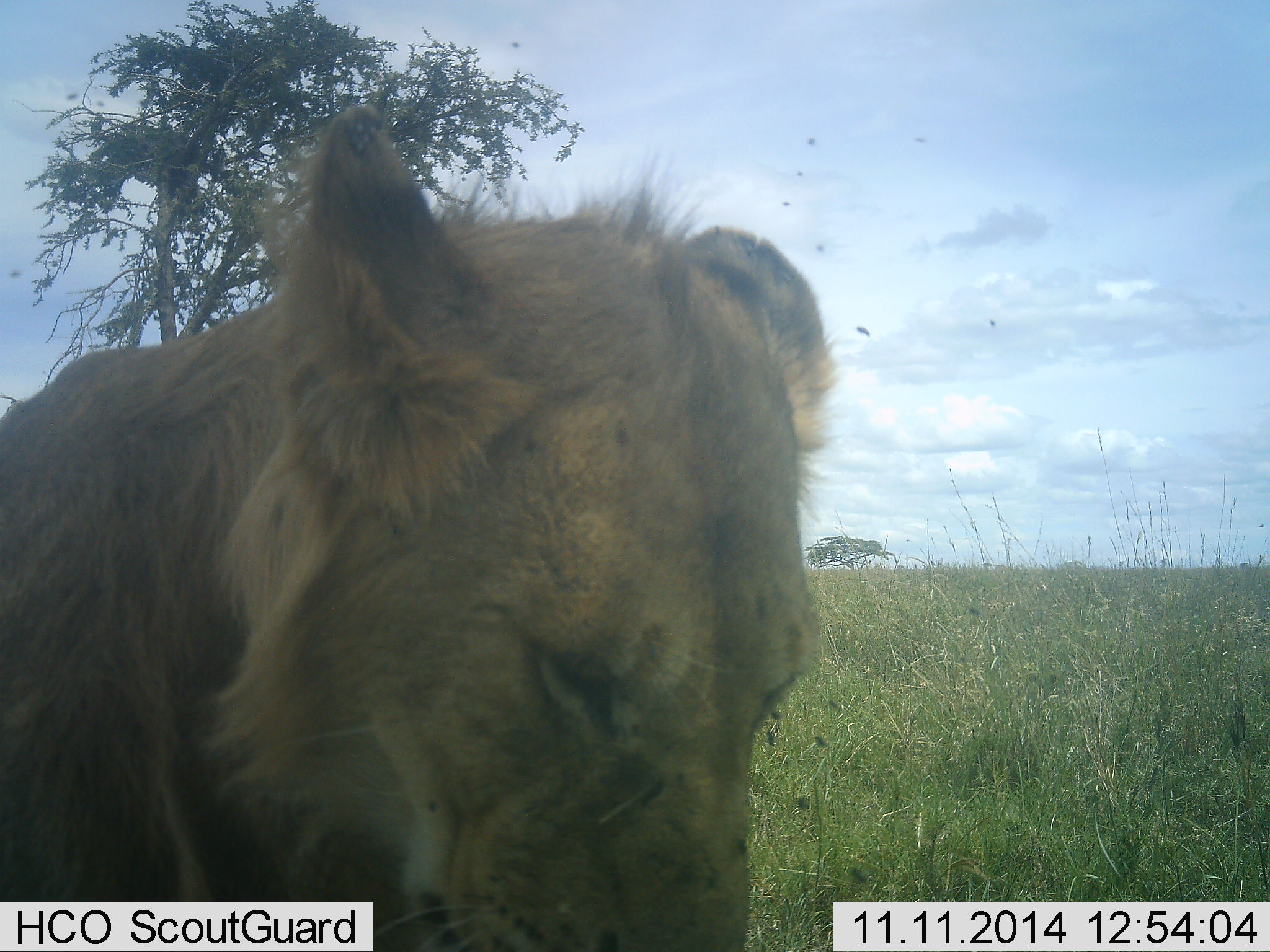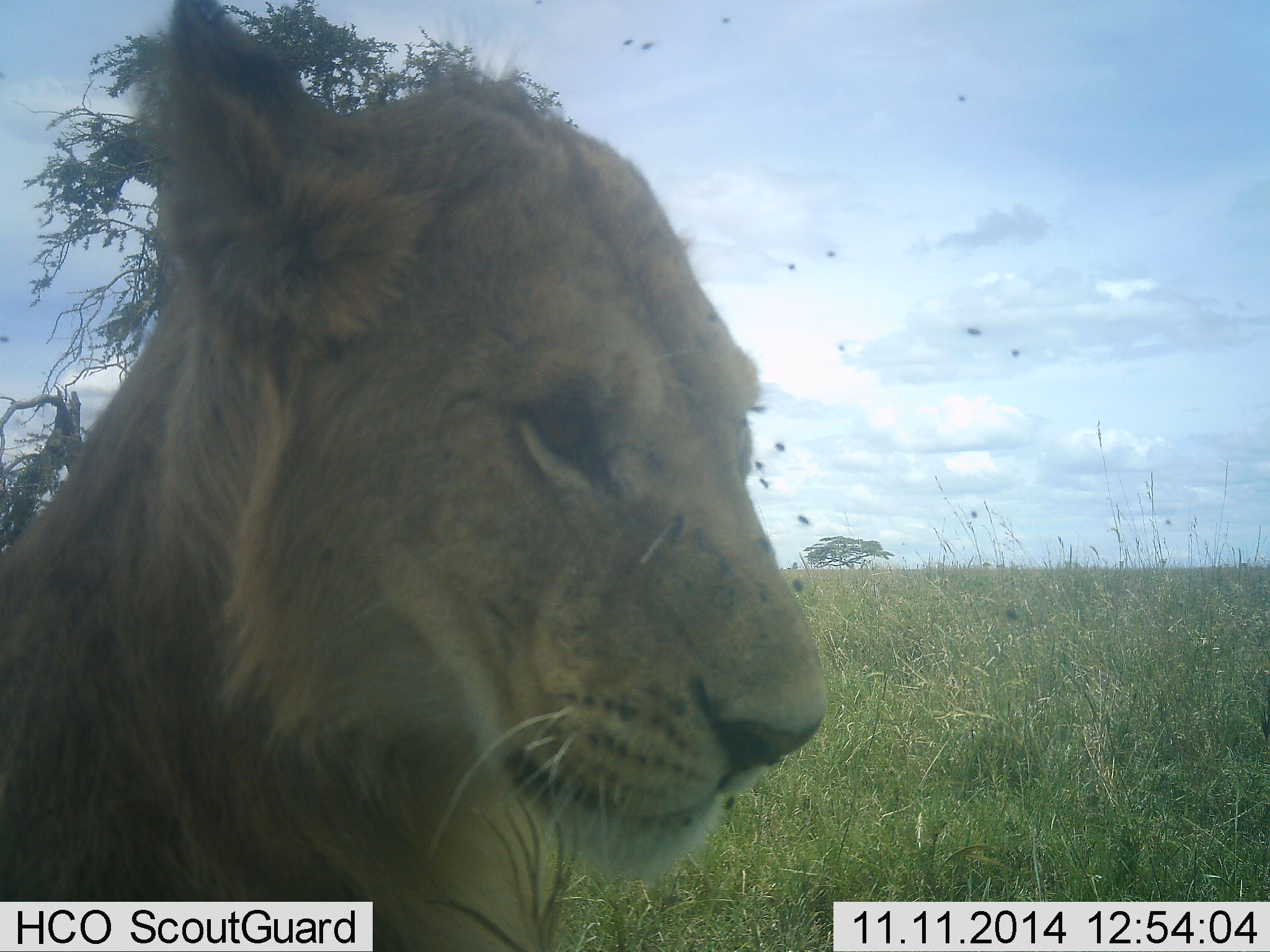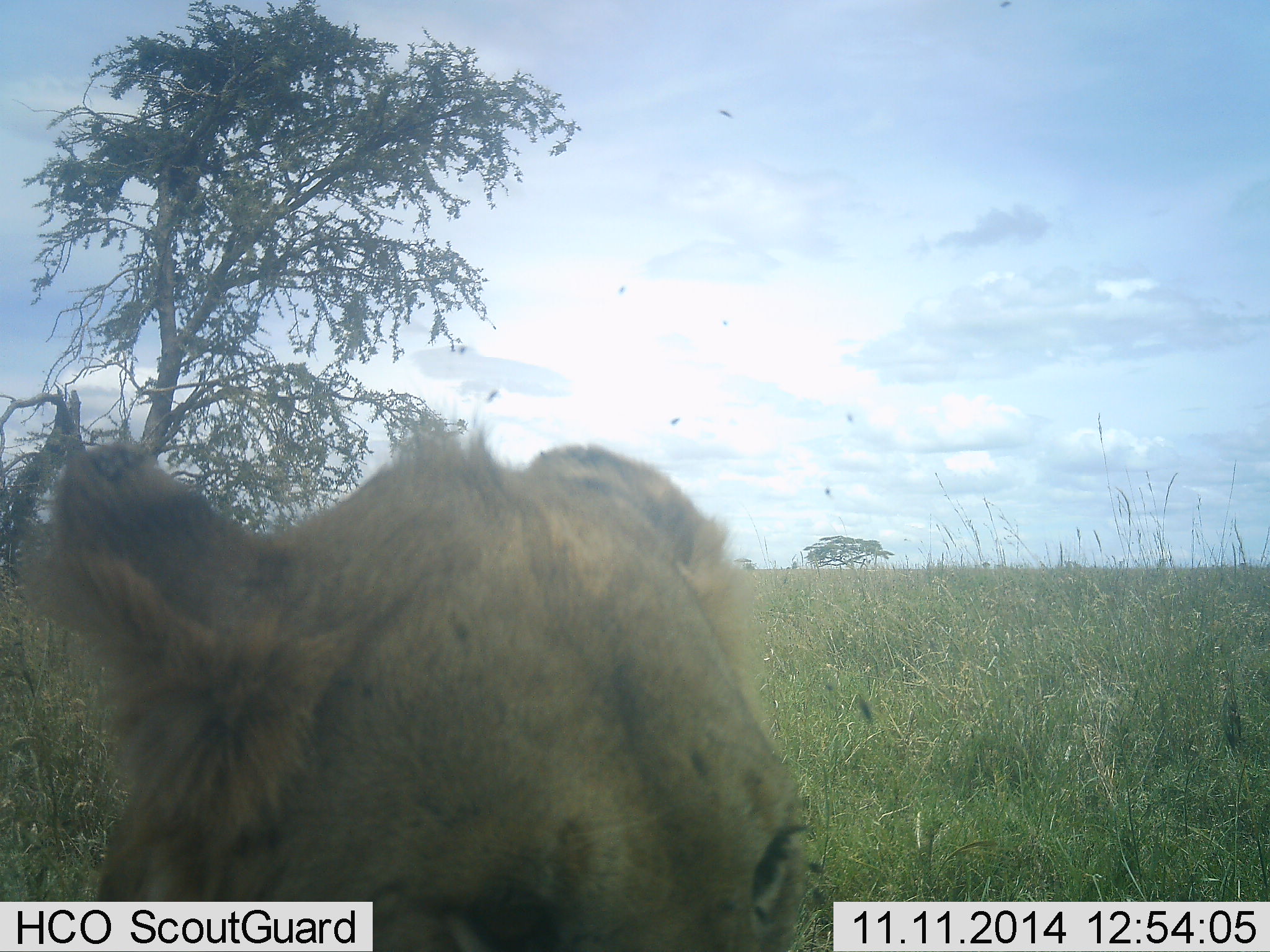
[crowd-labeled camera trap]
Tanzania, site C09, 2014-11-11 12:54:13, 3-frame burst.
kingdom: Animalia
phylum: Chordata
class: Mammalia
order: Carnivora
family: Felidae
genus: Panthera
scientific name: Panthera leo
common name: lion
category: lionfemale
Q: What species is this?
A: Lionfemale (lion) (Panthera leo).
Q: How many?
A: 1.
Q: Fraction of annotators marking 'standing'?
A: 38%.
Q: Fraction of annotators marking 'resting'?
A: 46%.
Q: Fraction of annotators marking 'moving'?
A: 15%.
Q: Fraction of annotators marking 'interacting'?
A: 0%.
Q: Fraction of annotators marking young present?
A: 0%.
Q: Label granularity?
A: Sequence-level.